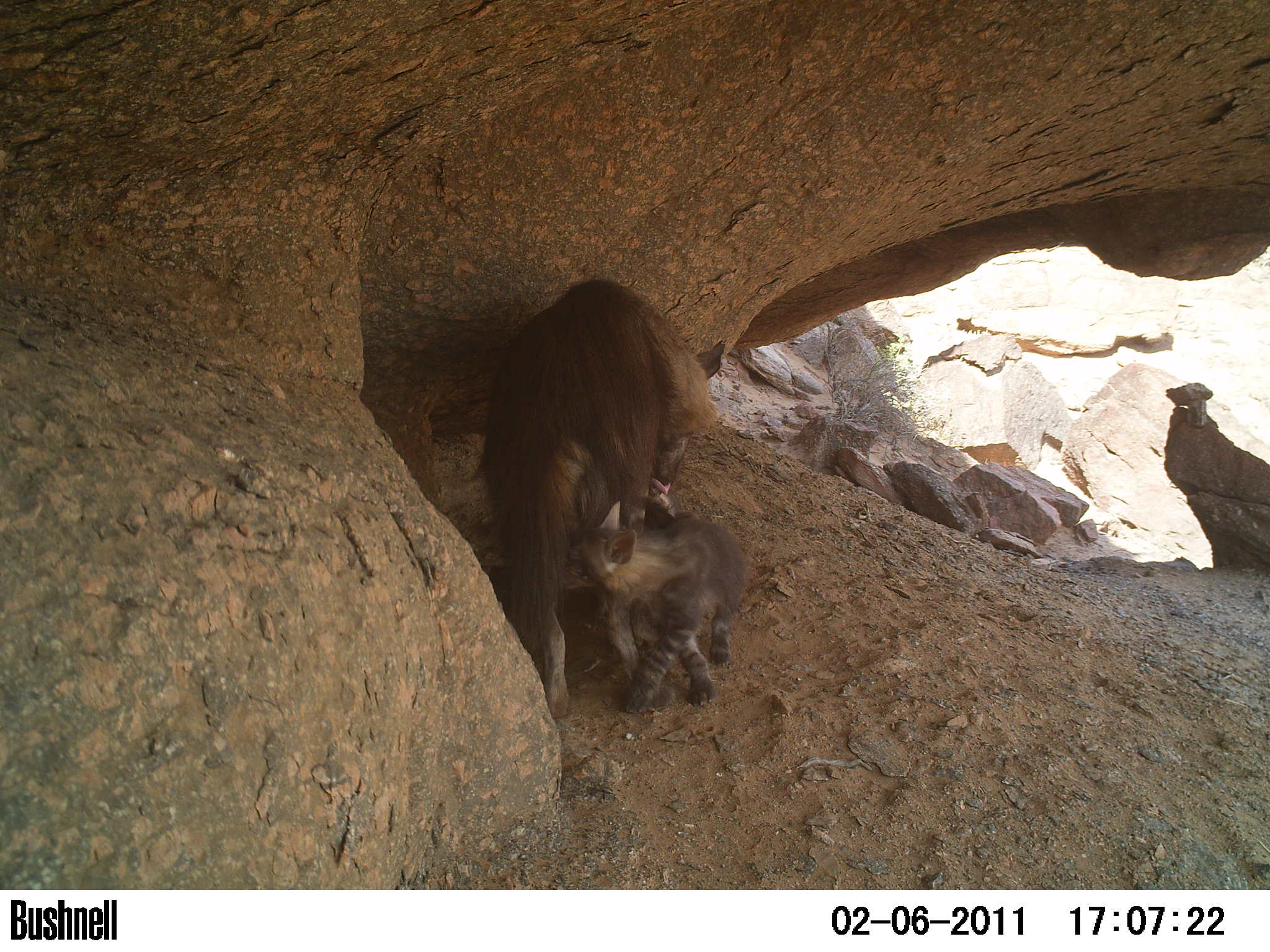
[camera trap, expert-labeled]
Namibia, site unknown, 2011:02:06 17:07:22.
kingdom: Animalia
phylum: Chordata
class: Mammalia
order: Carnivora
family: Hyaenidae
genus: Parahyaena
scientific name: Parahyaena brunnea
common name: brown hyena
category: hyaena brunnea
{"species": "hyaena brunnea (brown hyena) (Parahyaena brunnea)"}